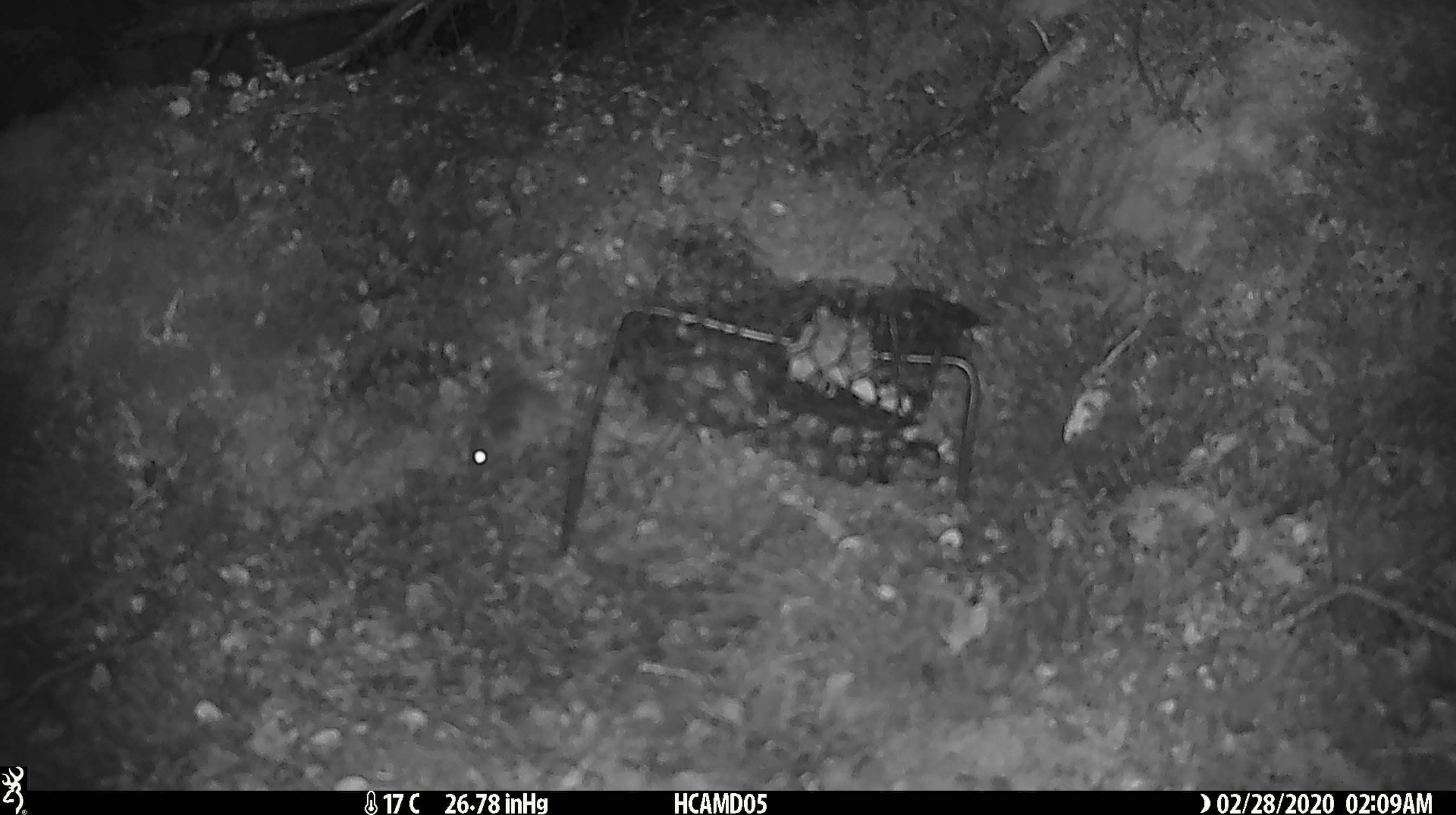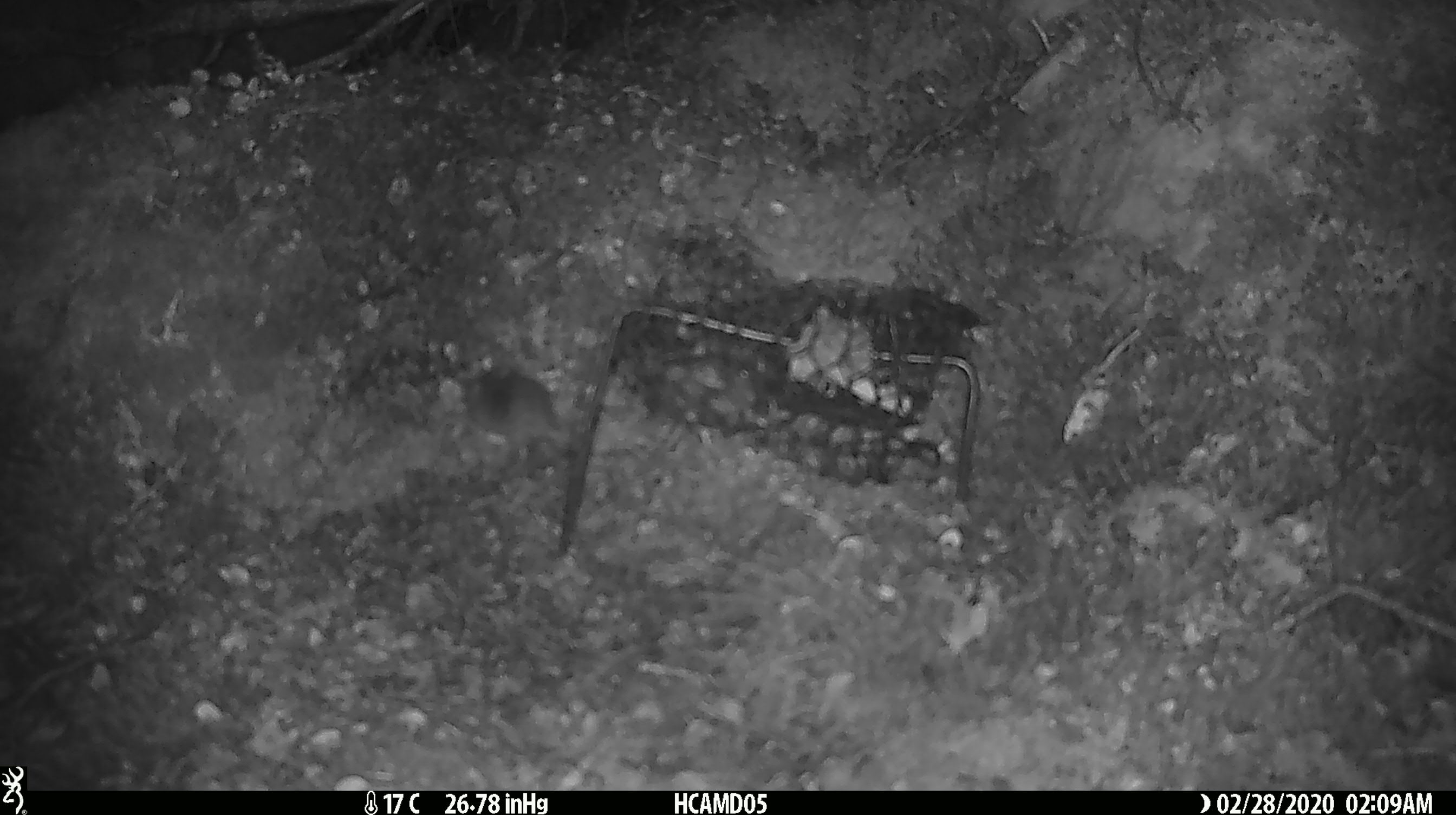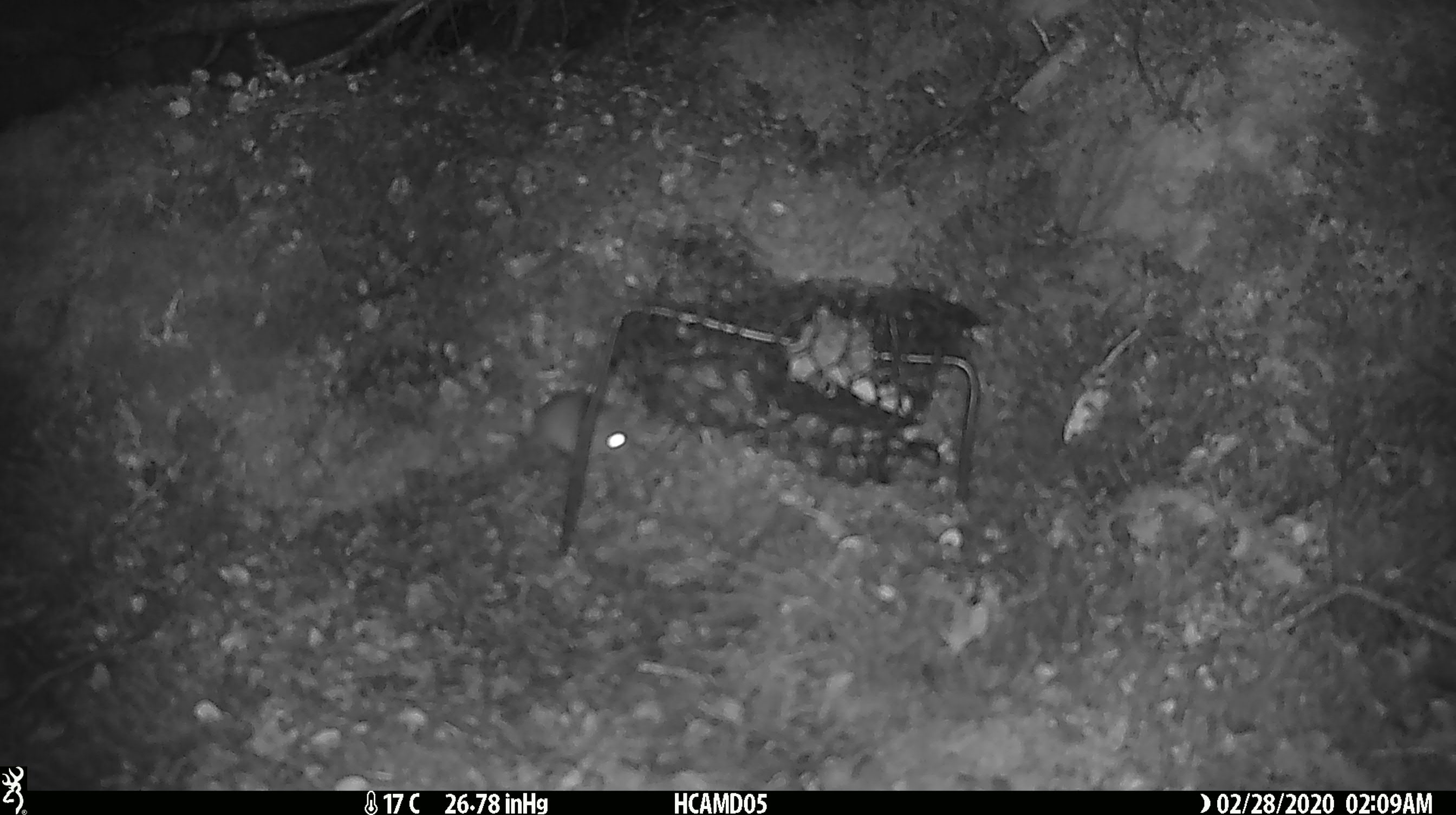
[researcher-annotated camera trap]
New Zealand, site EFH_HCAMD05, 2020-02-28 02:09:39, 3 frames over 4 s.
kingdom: Animalia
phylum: Chordata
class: Mammalia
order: Rodentia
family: Muridae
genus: Mus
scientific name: Mus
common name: mouse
Mouse (Mus).